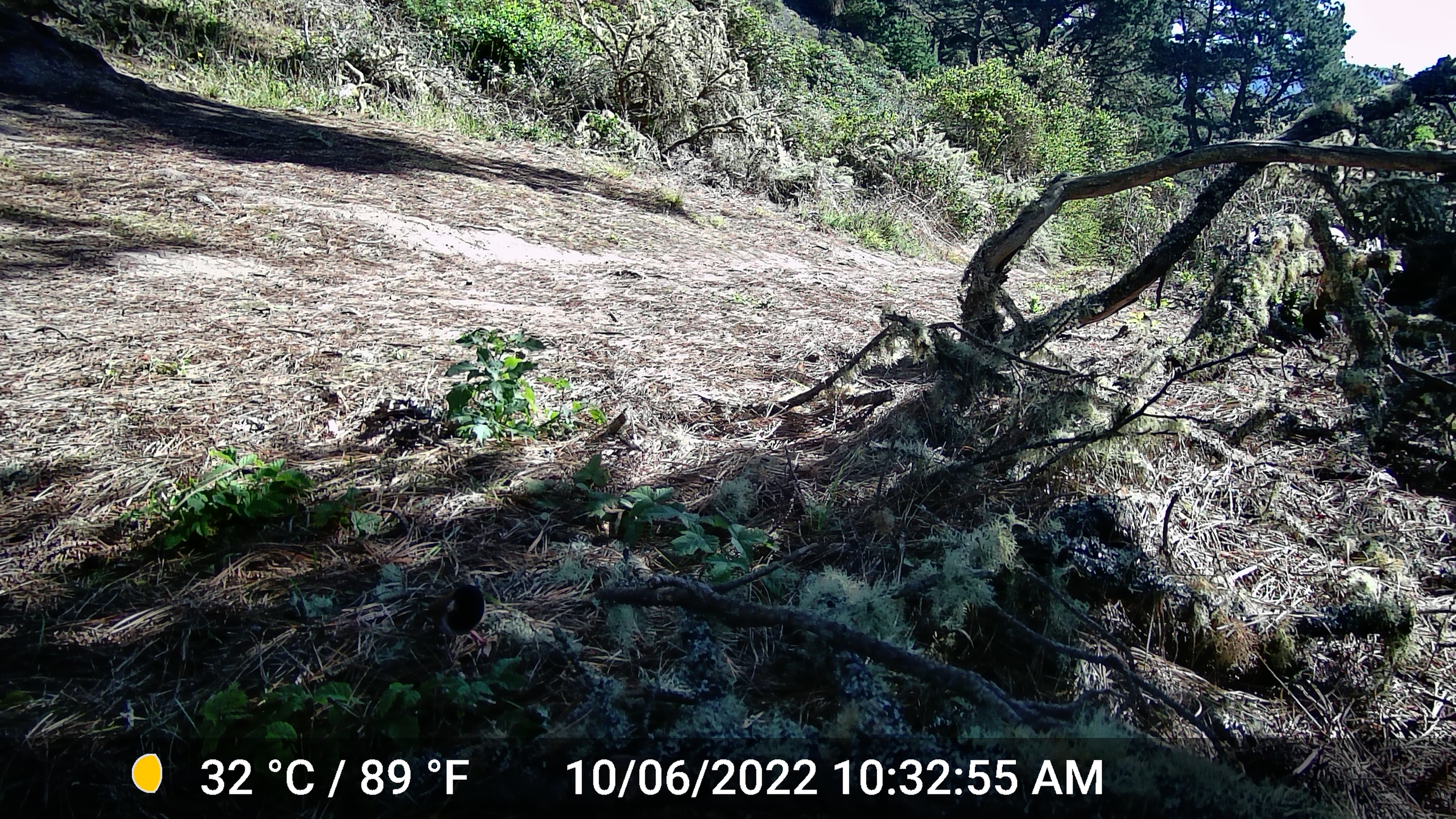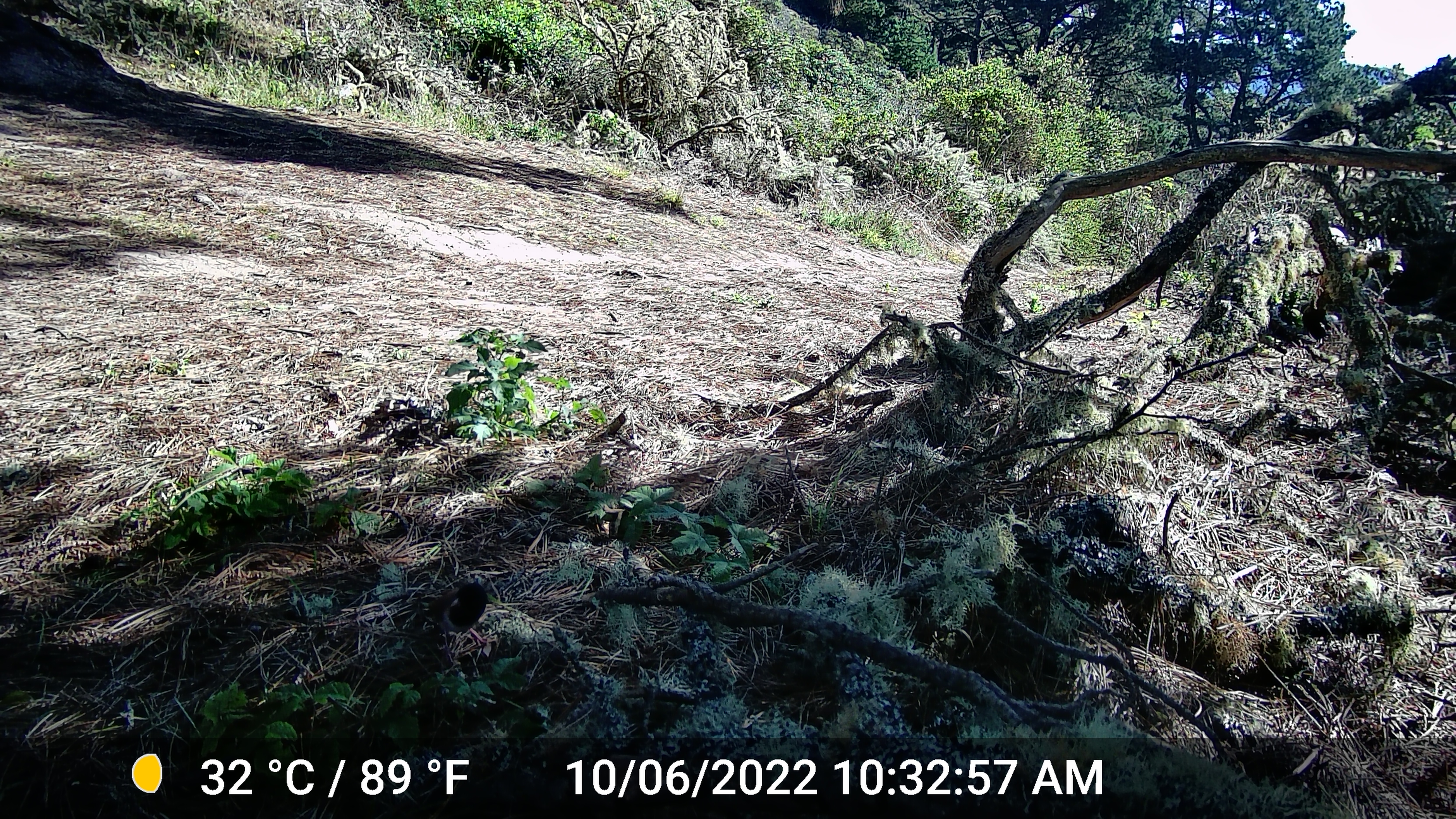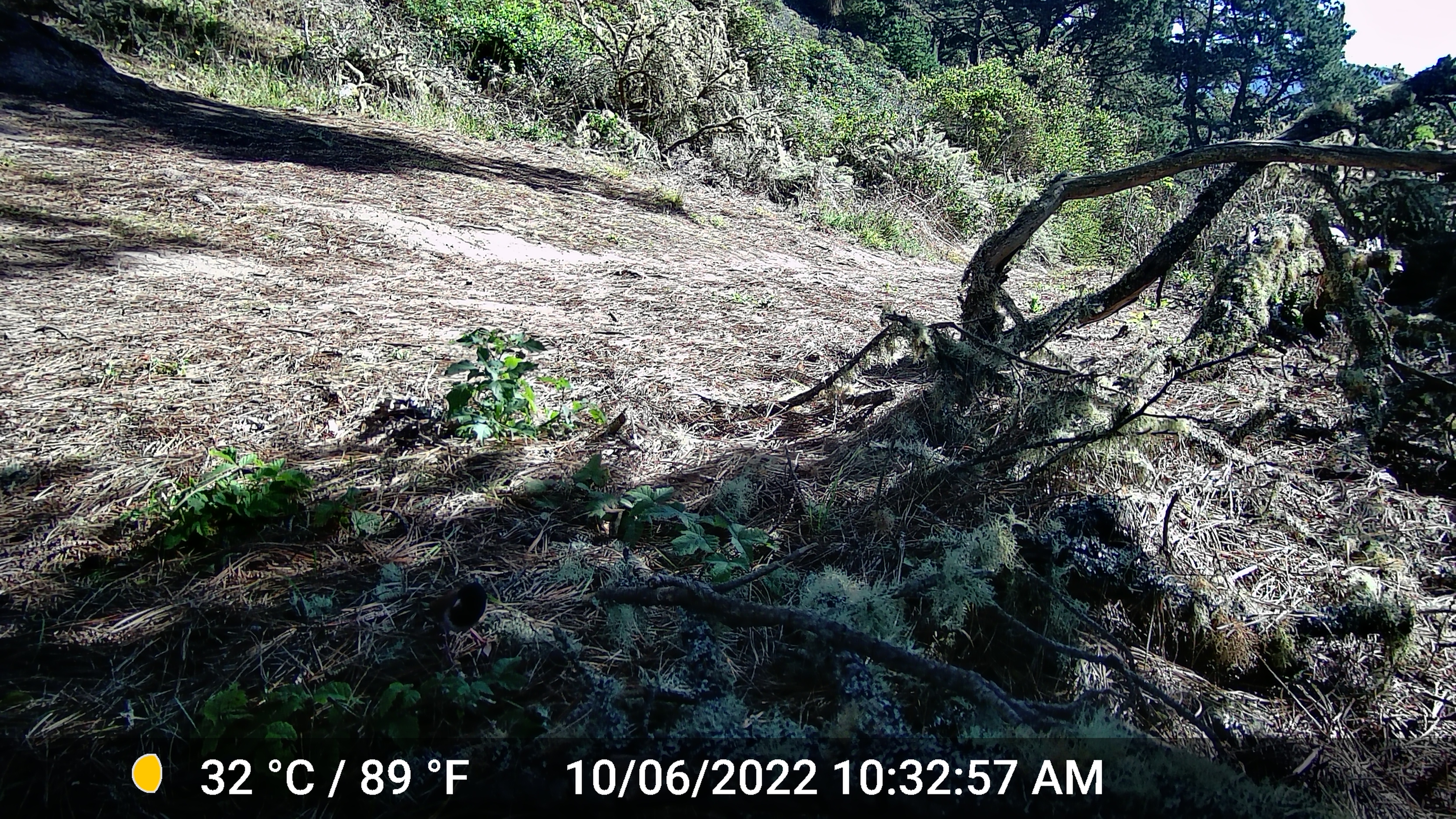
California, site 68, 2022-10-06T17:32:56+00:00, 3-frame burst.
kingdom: Animalia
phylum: Chordata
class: Aves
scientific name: Aves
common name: bird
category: unknown bird